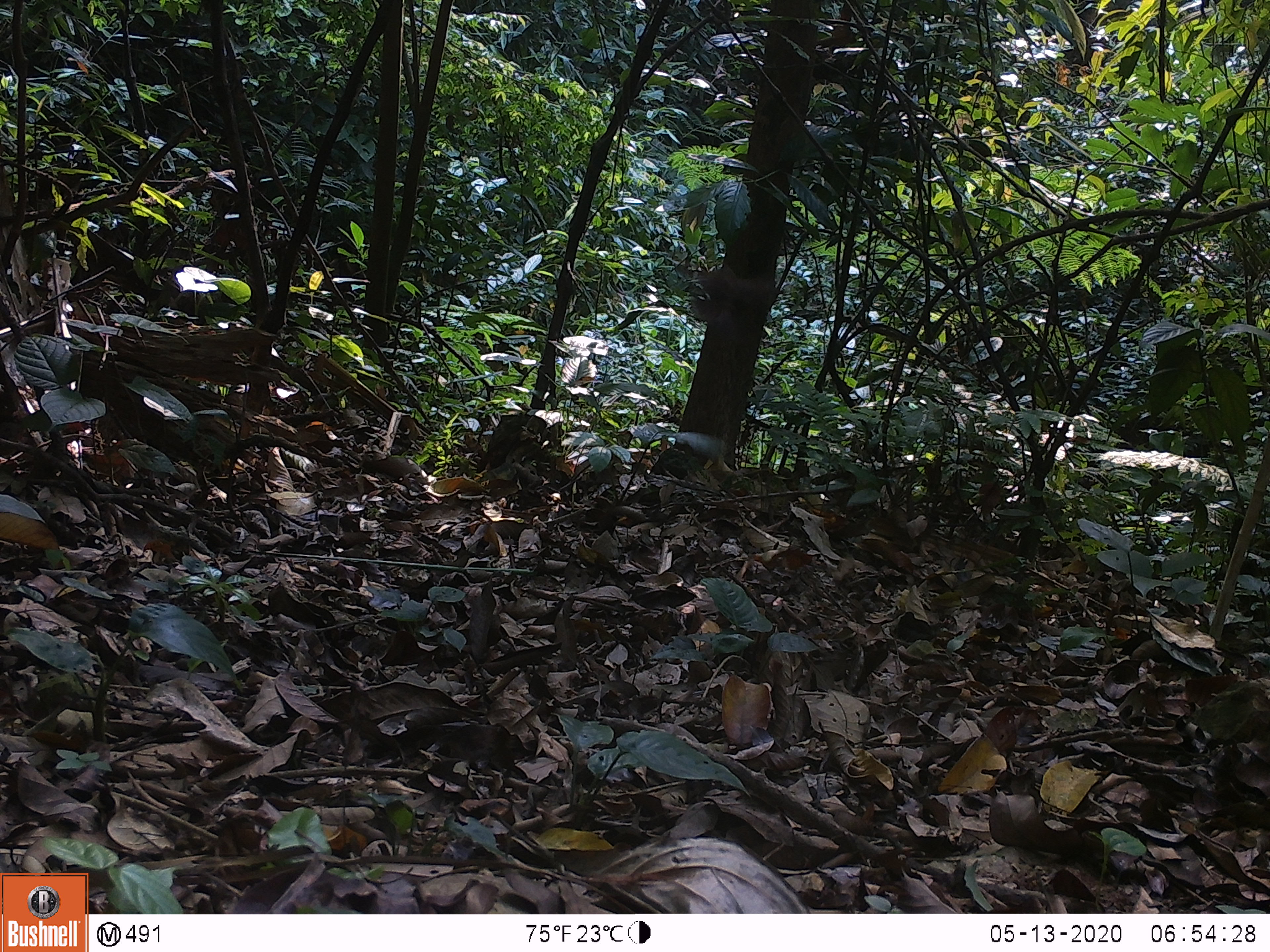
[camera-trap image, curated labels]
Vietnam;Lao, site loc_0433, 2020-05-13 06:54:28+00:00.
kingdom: Animalia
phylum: Chordata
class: Mammalia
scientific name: Mammalia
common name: mammal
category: unidentified small mammal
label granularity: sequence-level